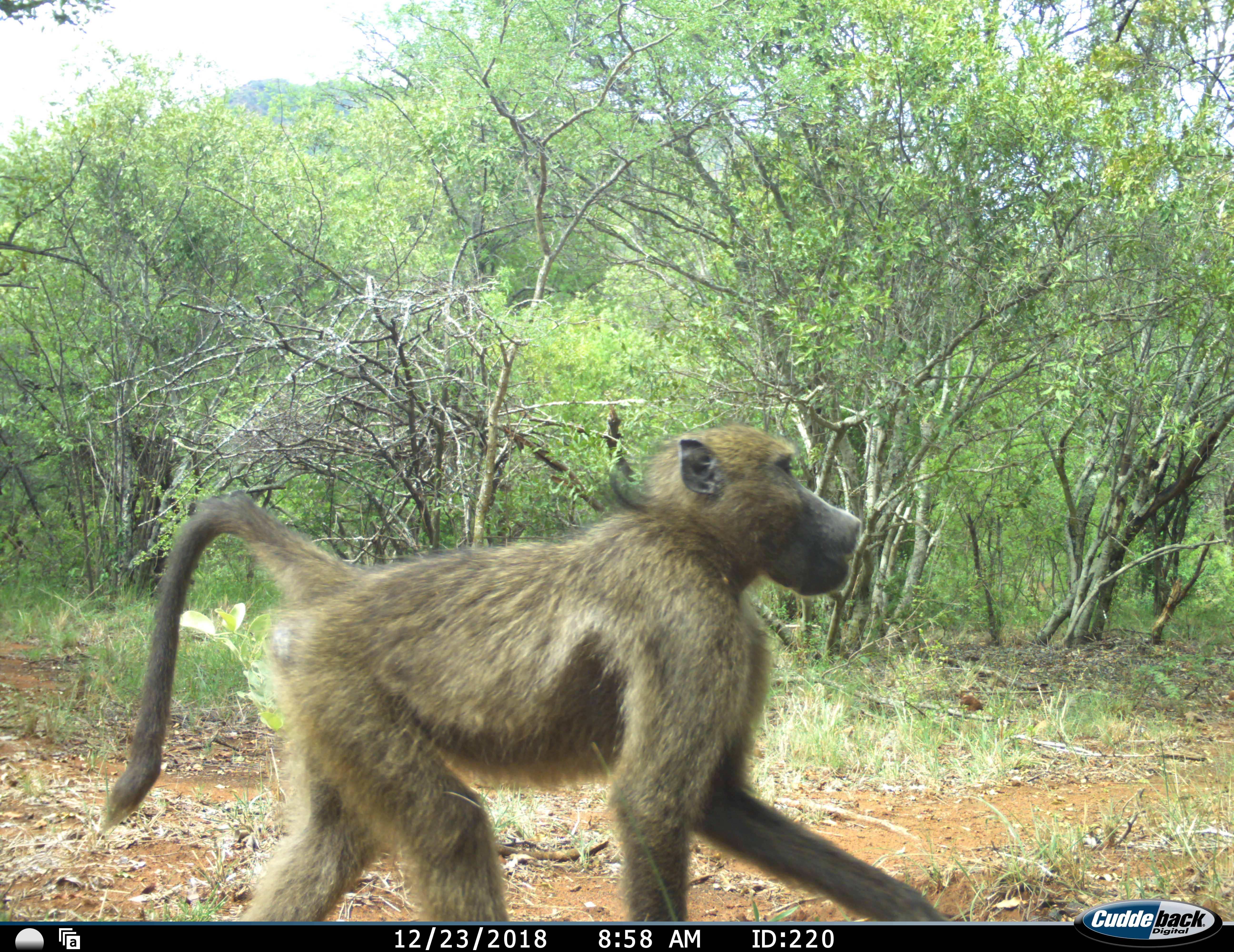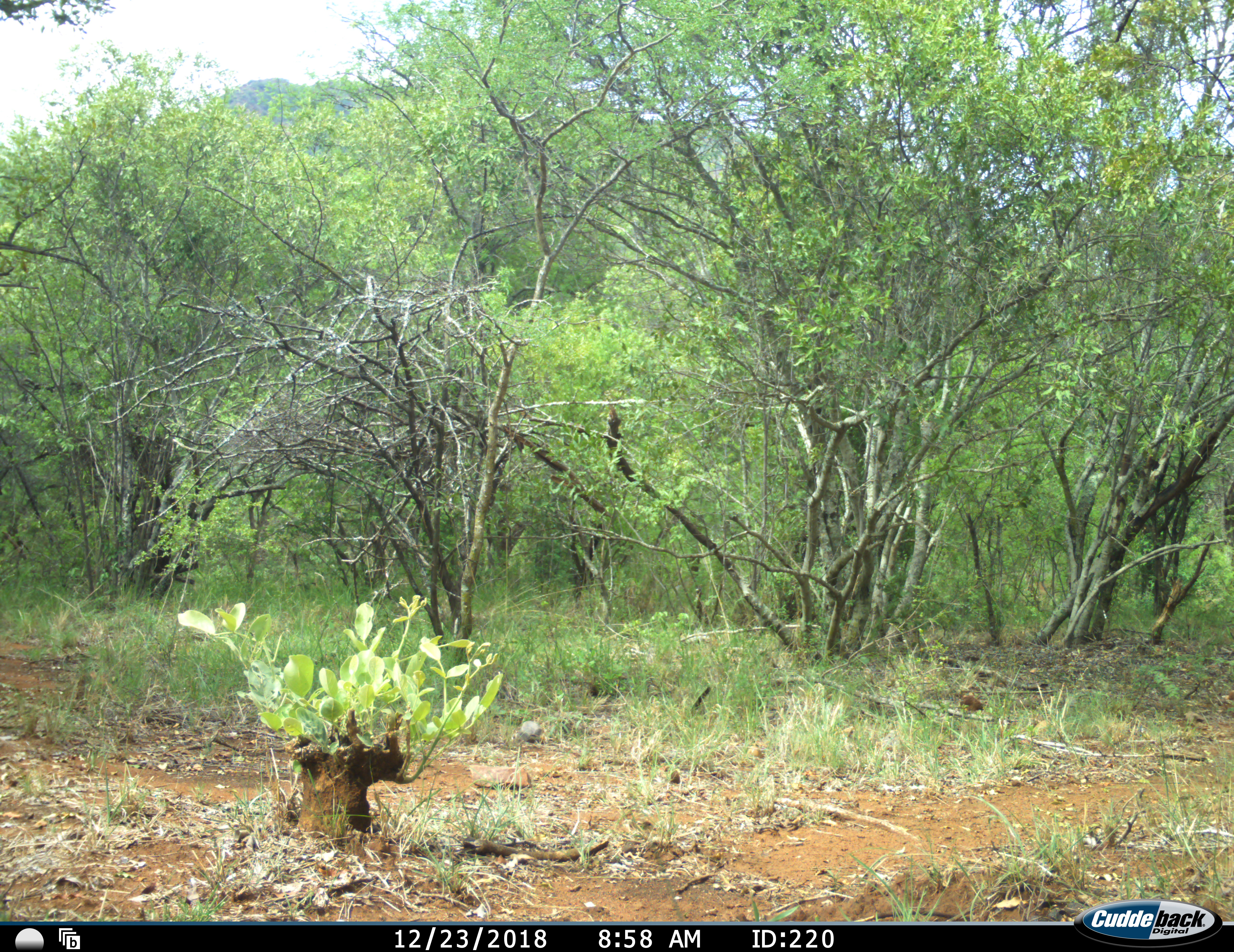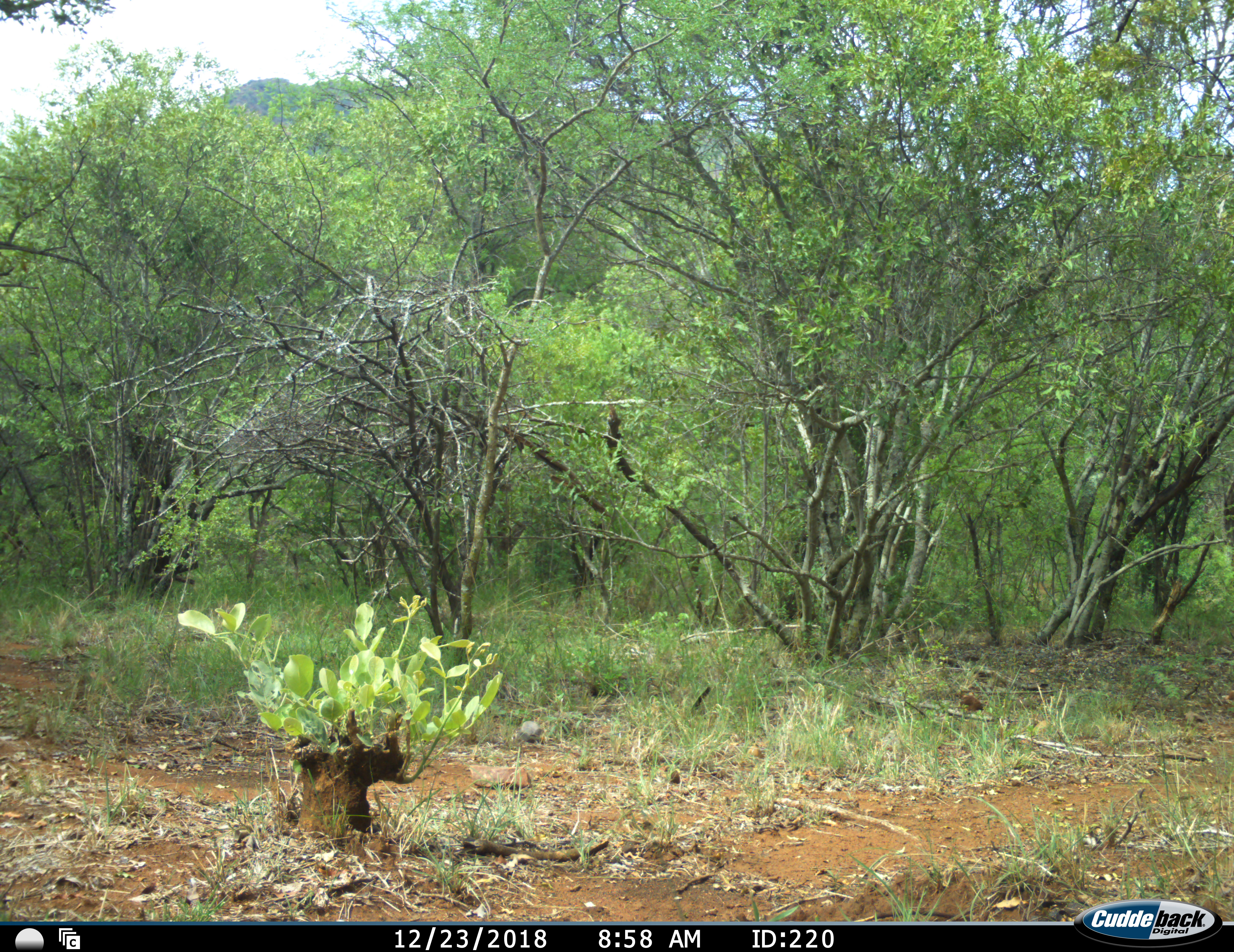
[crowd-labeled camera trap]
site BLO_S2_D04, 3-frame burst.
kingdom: Animalia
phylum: Chordata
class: Mammalia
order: Primates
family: Cercopithecidae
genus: Papio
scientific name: Papio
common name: baboon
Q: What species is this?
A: Baboon (Papio).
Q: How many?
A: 1.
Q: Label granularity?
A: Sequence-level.